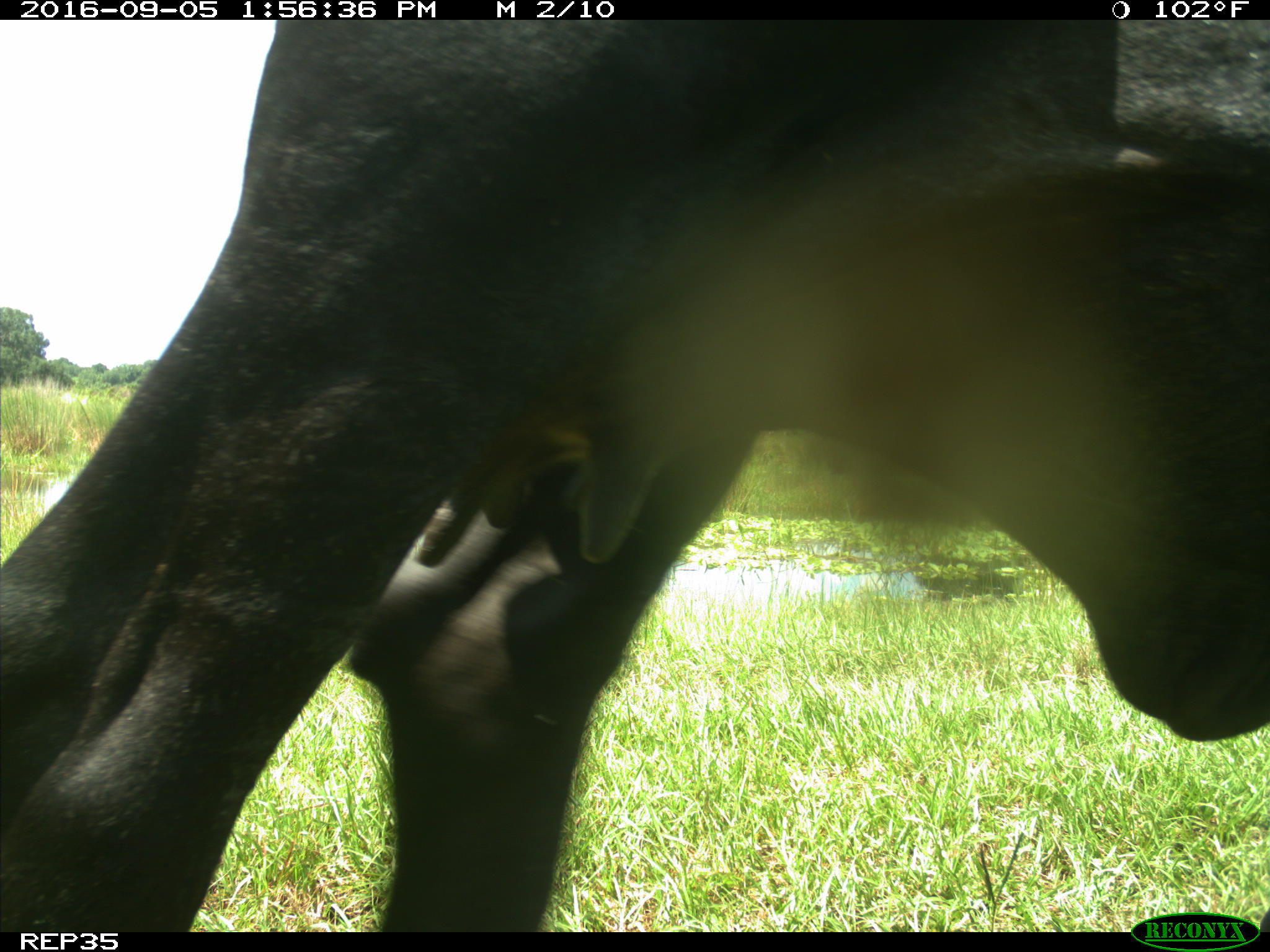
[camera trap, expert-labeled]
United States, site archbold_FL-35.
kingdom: Animalia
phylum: Chordata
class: Mammalia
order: Artiodactyla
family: Bovidae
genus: Bos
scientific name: Bos taurus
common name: domestic cow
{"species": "Bos taurus (domestic cow)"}